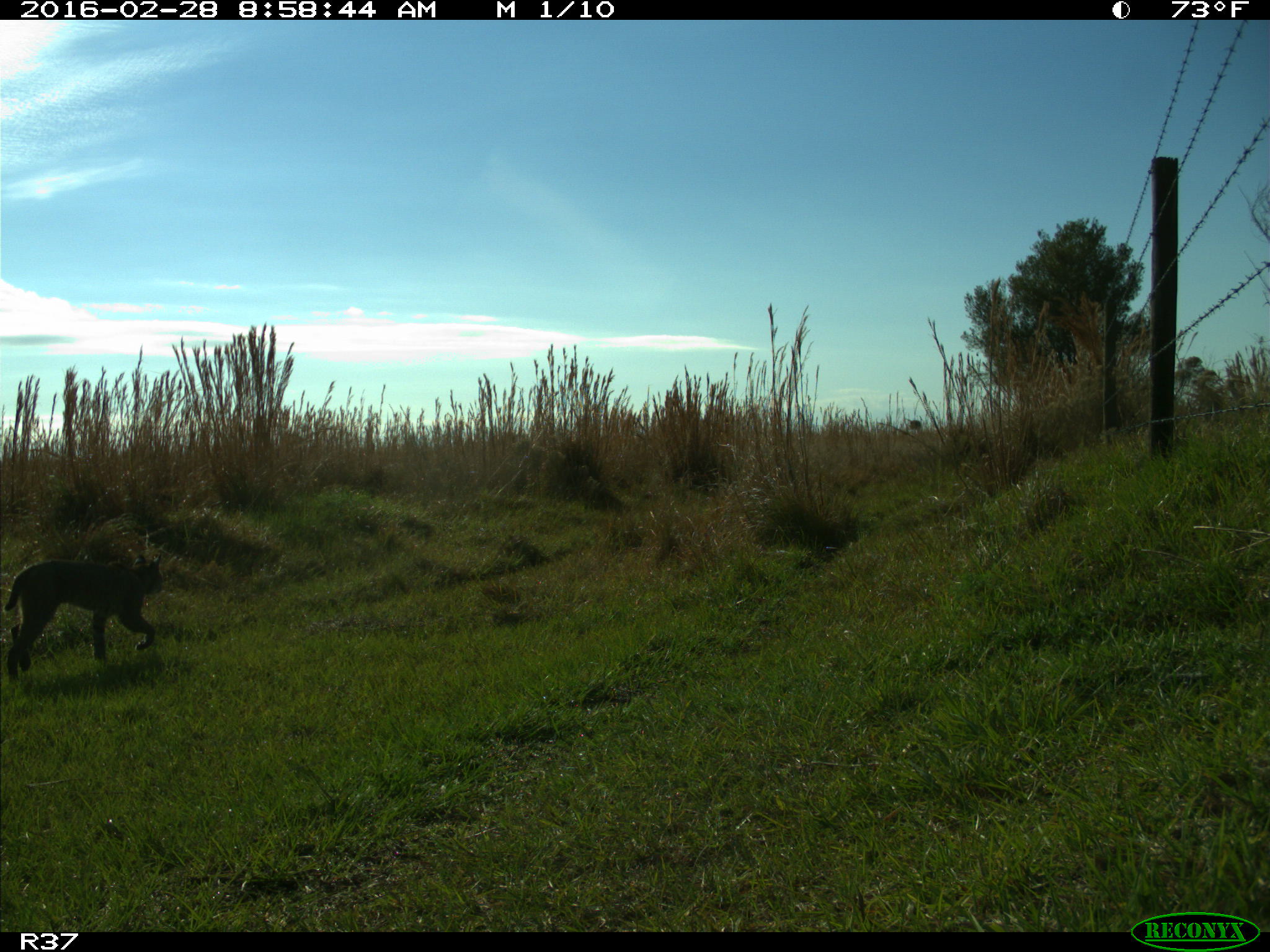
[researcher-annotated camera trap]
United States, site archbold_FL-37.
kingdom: Animalia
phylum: Chordata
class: Mammalia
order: Carnivora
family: Felidae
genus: Lynx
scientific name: Lynx rufus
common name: bobcat